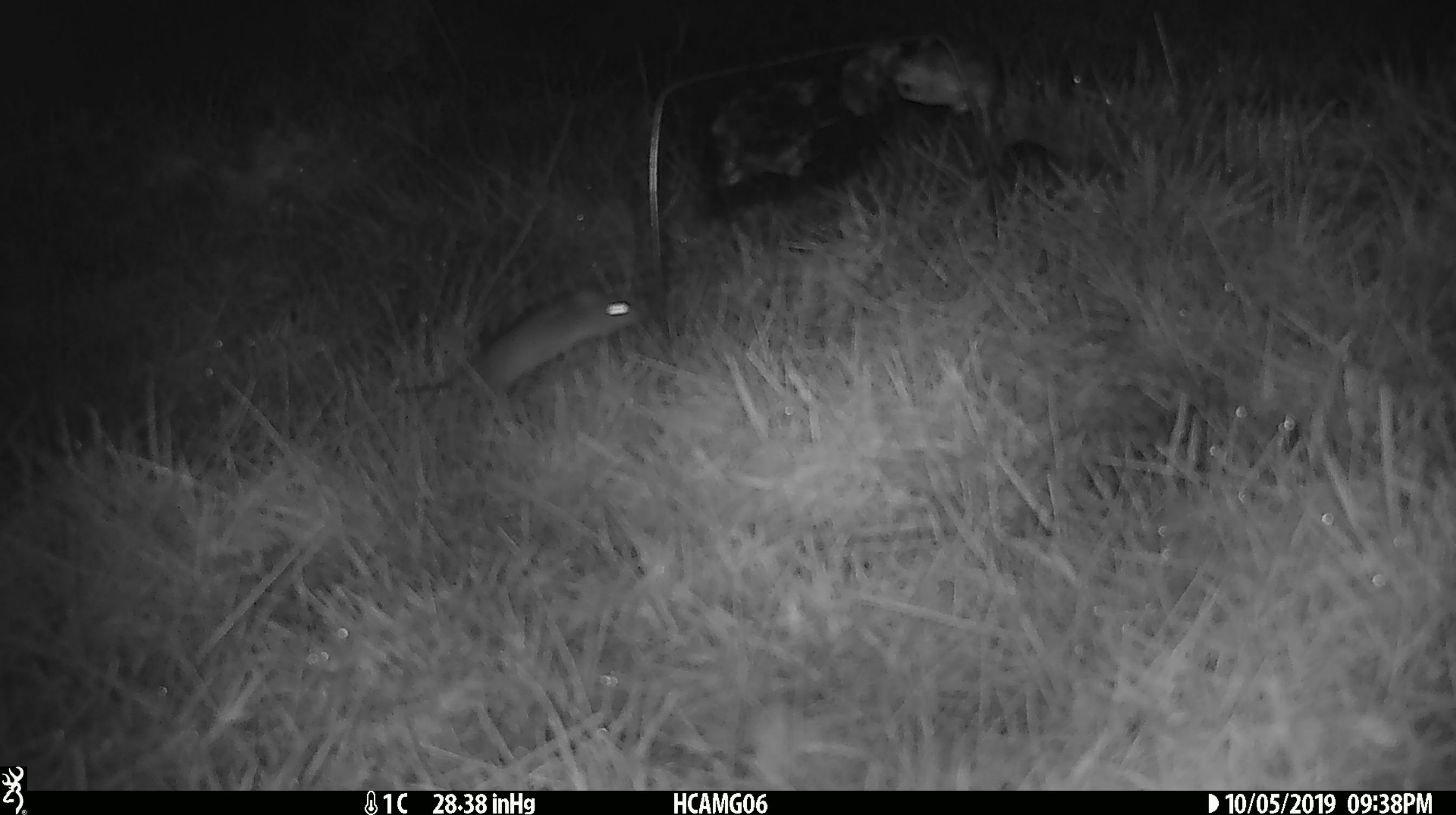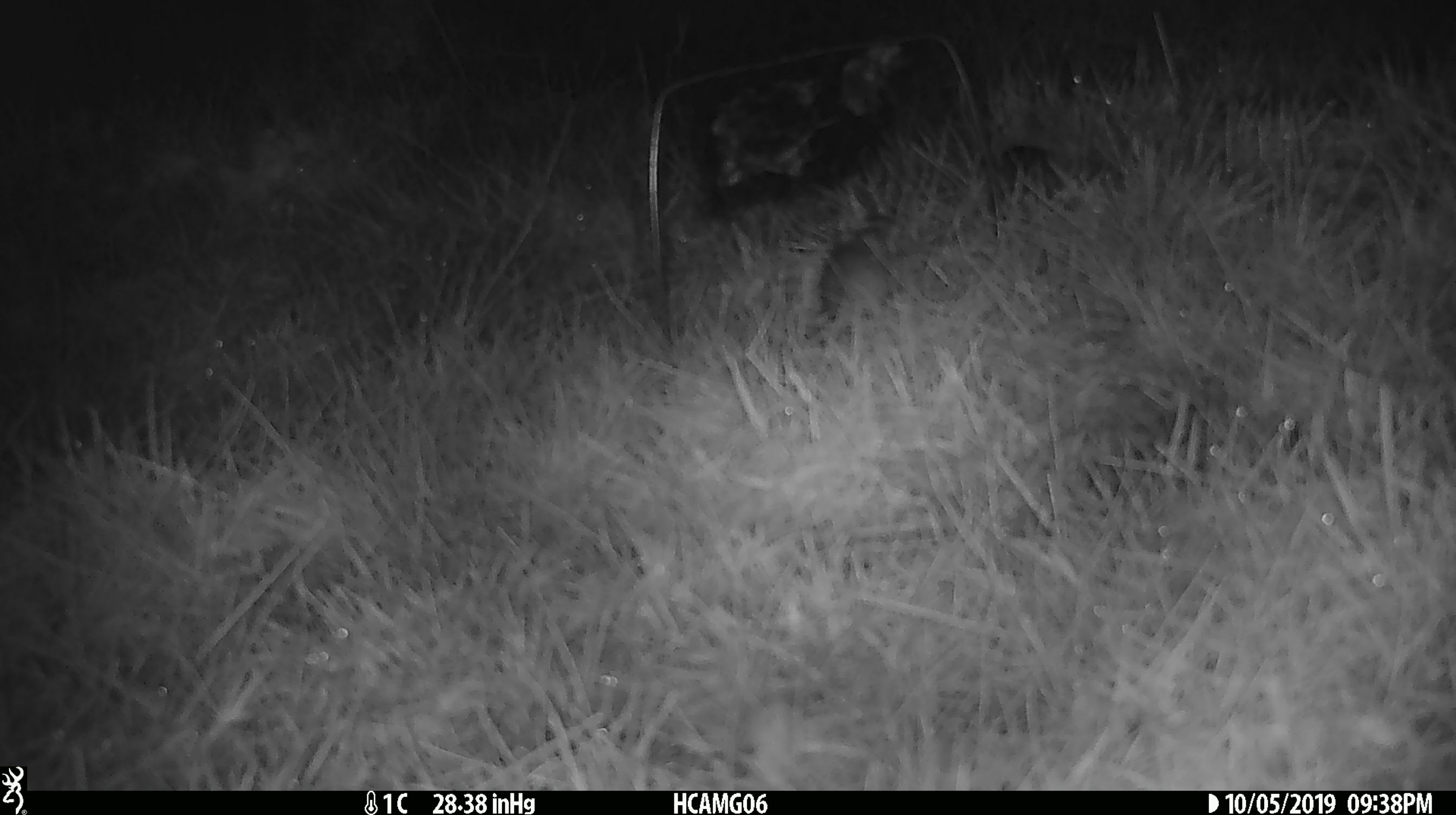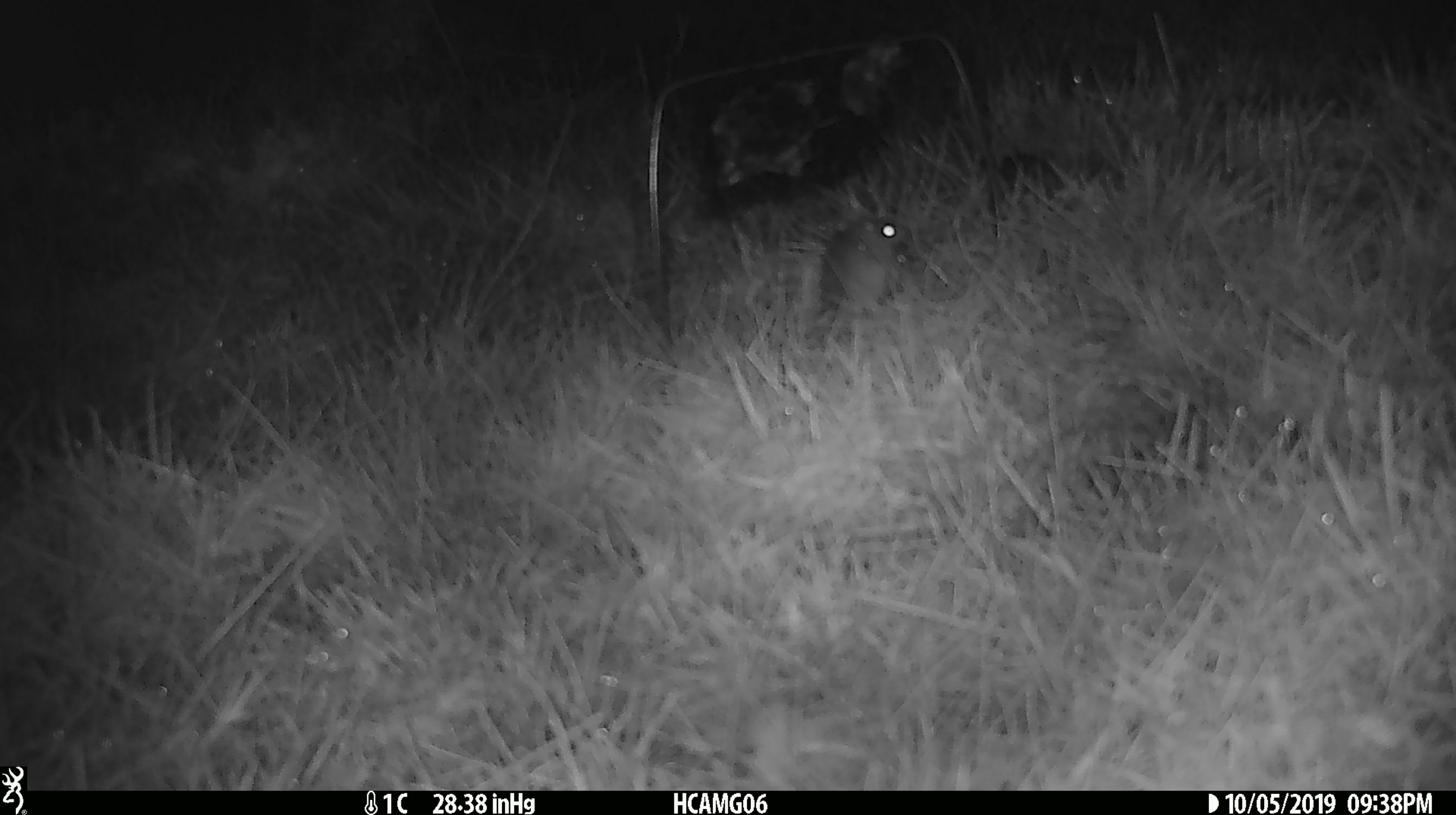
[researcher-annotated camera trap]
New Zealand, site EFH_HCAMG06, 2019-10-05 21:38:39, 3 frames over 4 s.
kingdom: Animalia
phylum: Chordata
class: Mammalia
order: Rodentia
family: Muridae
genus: Mus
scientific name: Mus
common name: mouse